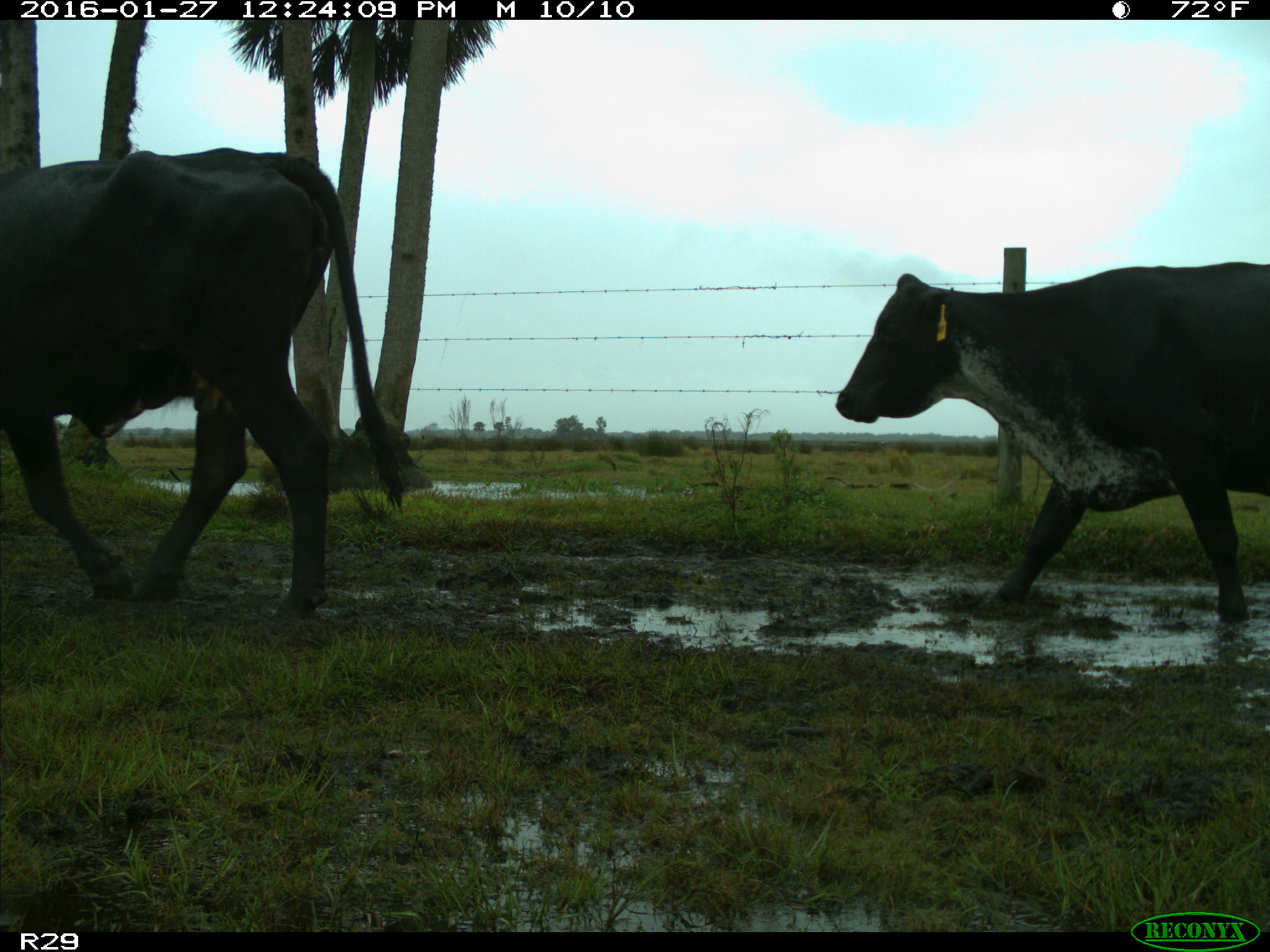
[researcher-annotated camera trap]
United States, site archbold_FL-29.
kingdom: Animalia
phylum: Chordata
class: Mammalia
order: Artiodactyla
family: Bovidae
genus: Bos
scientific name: Bos taurus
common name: domestic cow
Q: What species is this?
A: Bos taurus (domestic cow).